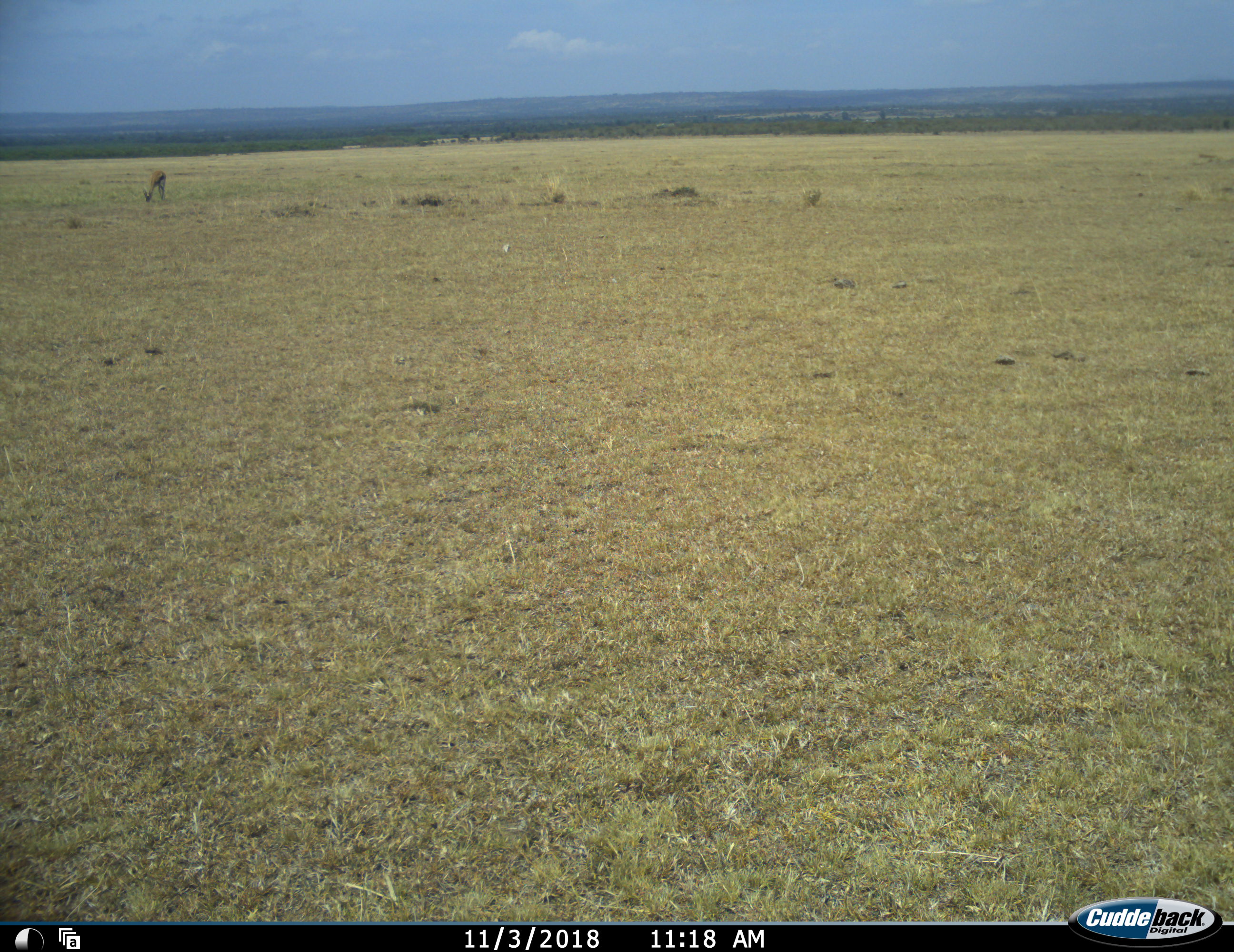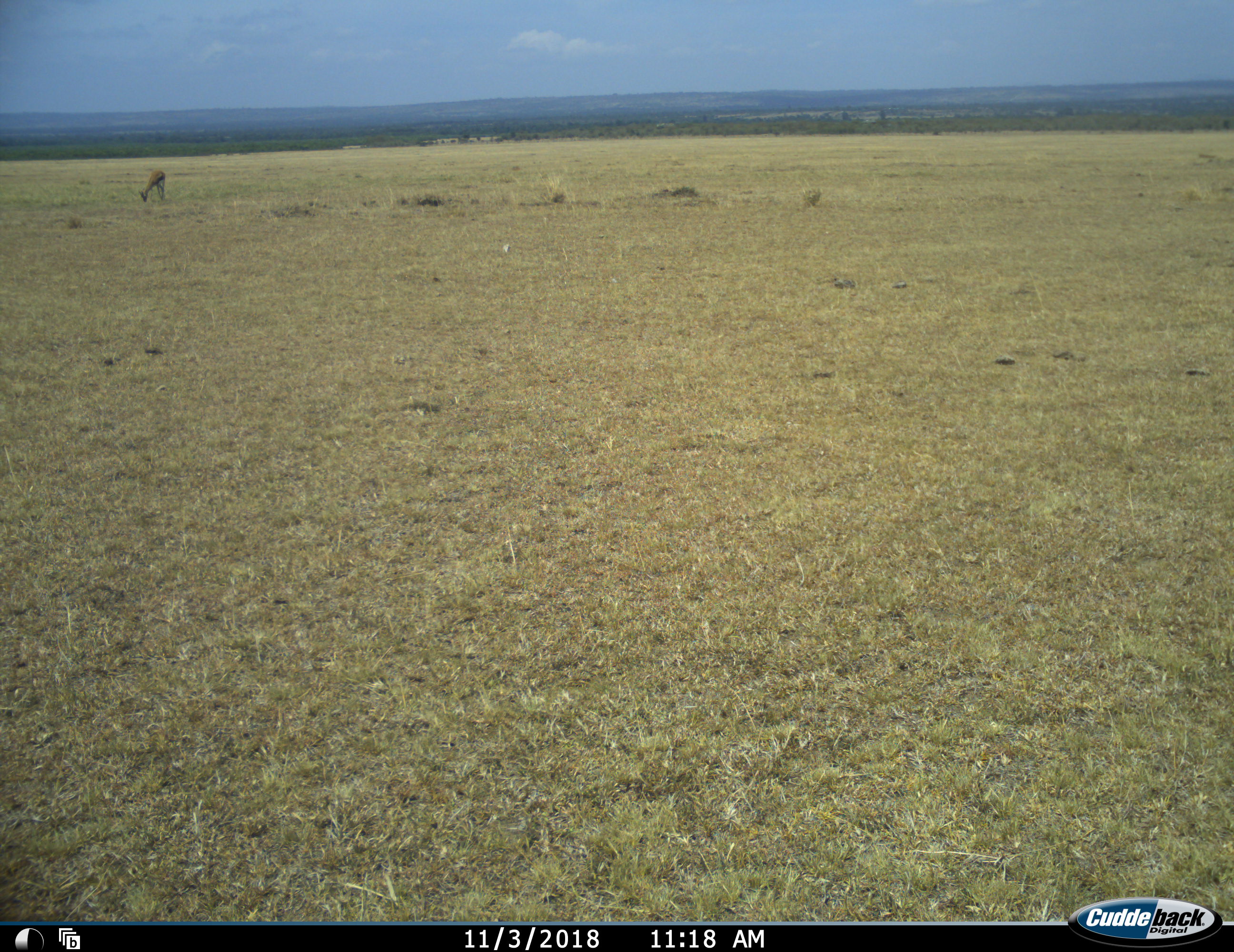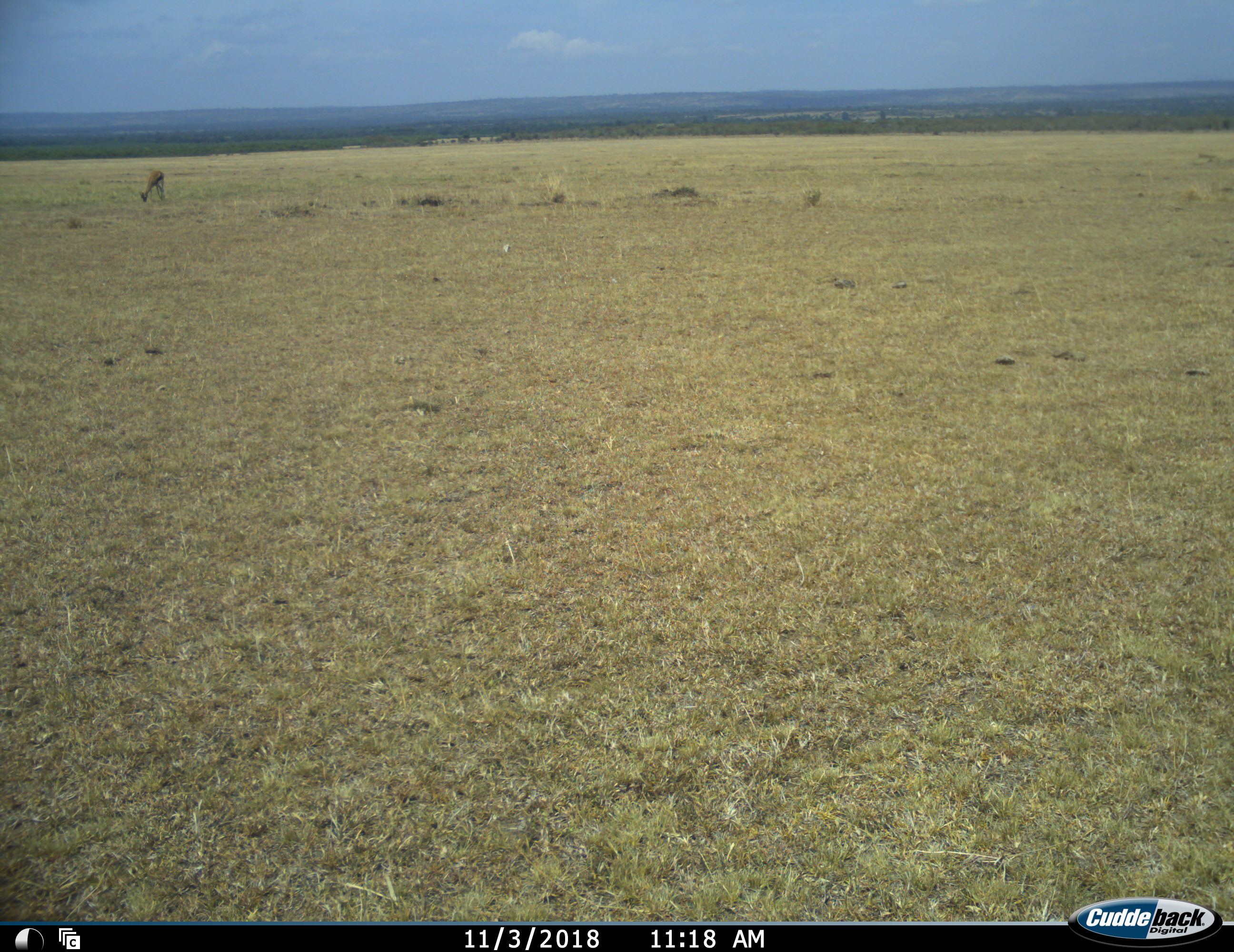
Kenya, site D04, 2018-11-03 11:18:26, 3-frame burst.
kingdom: Animalia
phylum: Chordata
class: Mammalia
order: Artiodactyla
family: Bovidae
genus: Eudorcas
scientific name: Eudorcas thomsonii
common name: thomson's gazelle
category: gazellethomsons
Gazellethomsons (thomson's gazelle) (Eudorcas thomsonii), count 1. Behavior (volunteer vote fractions): standing 0%, resting 0%, moving 17%, interacting 0%. Young present (vote fraction): 0%. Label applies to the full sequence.